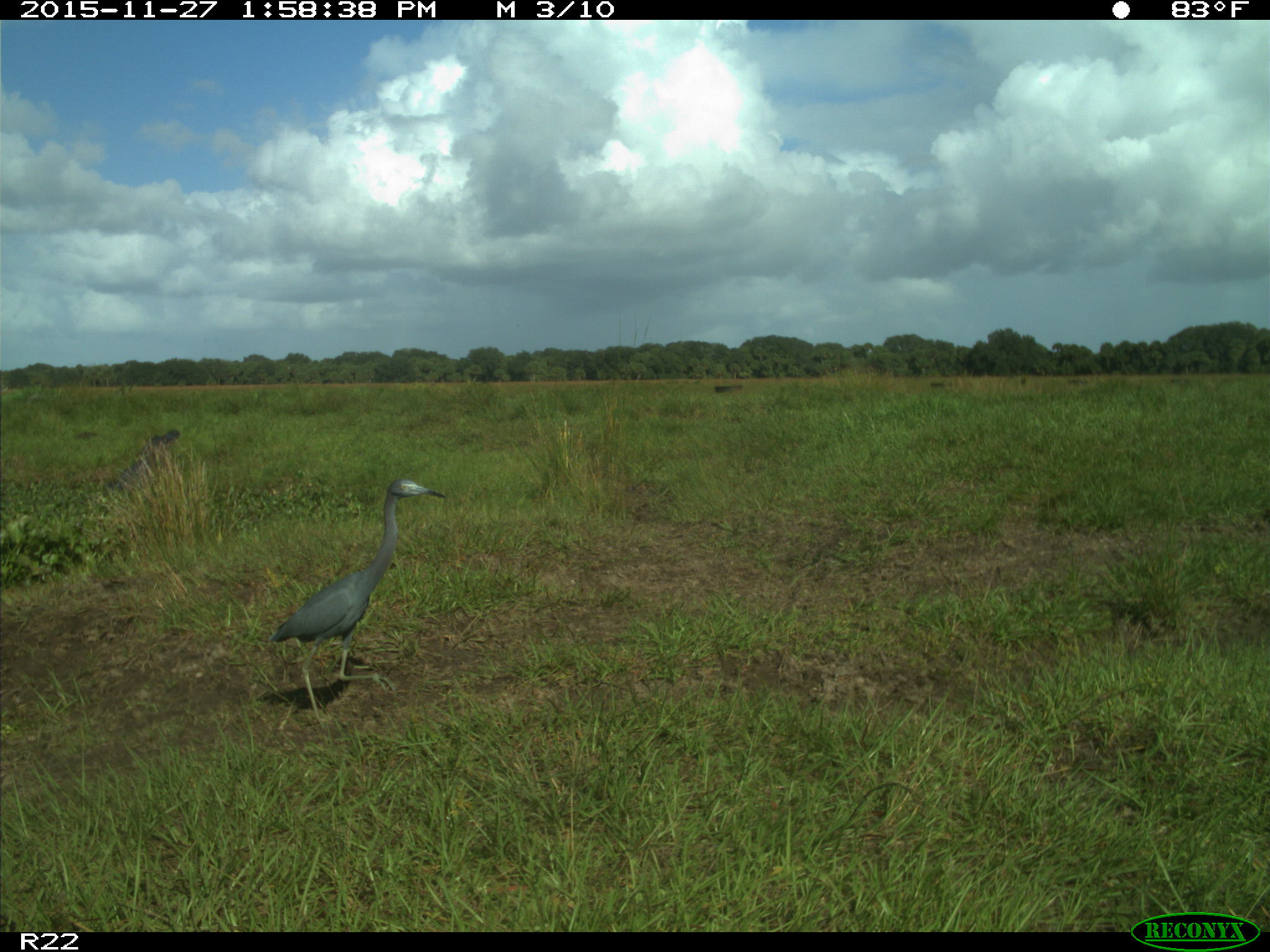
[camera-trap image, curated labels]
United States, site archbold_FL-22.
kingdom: Animalia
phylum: Chordata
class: Aves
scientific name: Aves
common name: birds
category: unidentified bird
Unidentified bird (birds) (Aves).